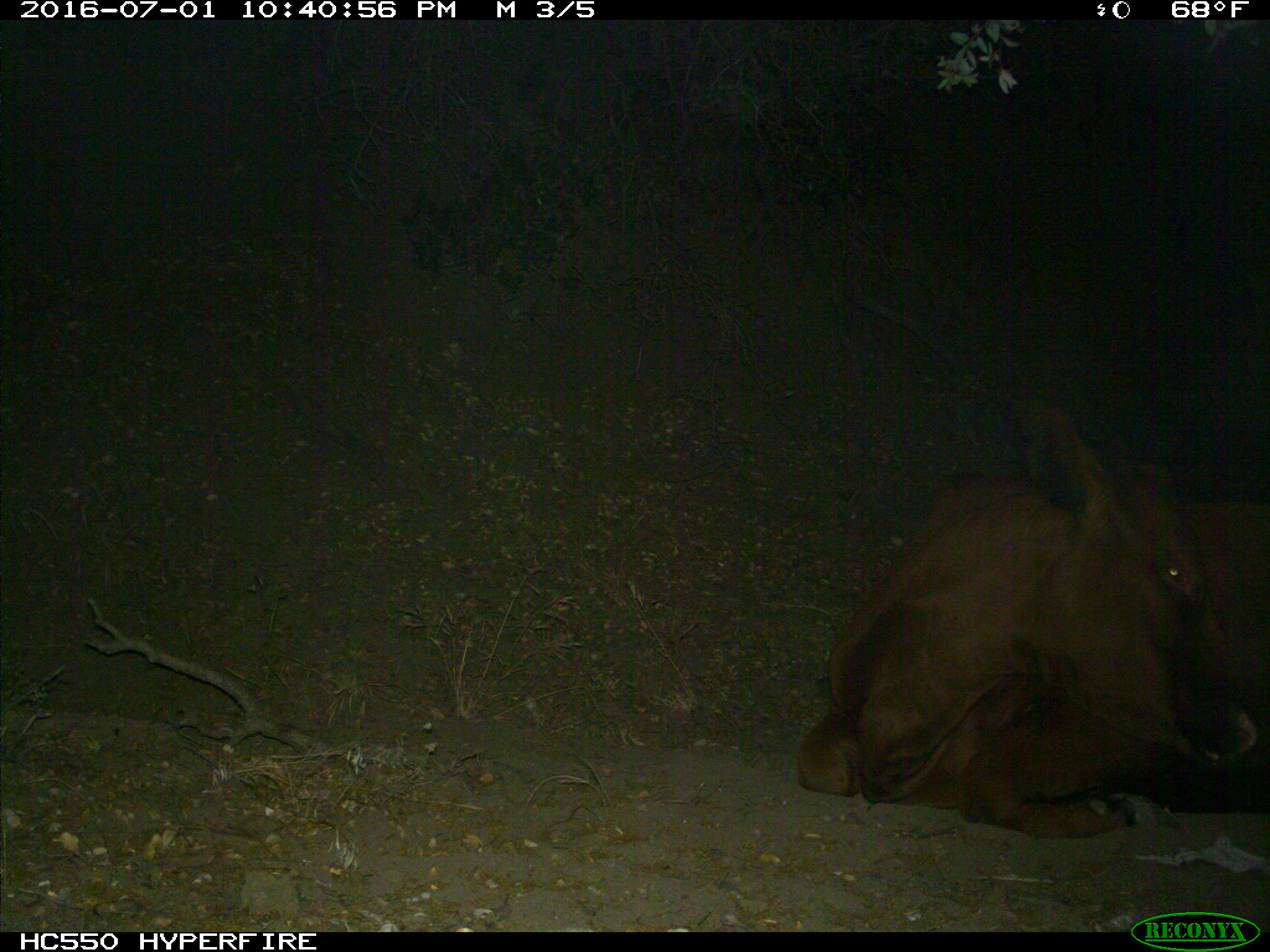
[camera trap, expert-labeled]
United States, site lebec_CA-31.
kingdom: Animalia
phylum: Chordata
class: Mammalia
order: Artiodactyla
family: Bovidae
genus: Bos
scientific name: Bos taurus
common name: domestic cow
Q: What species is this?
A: Bos taurus (domestic cow).